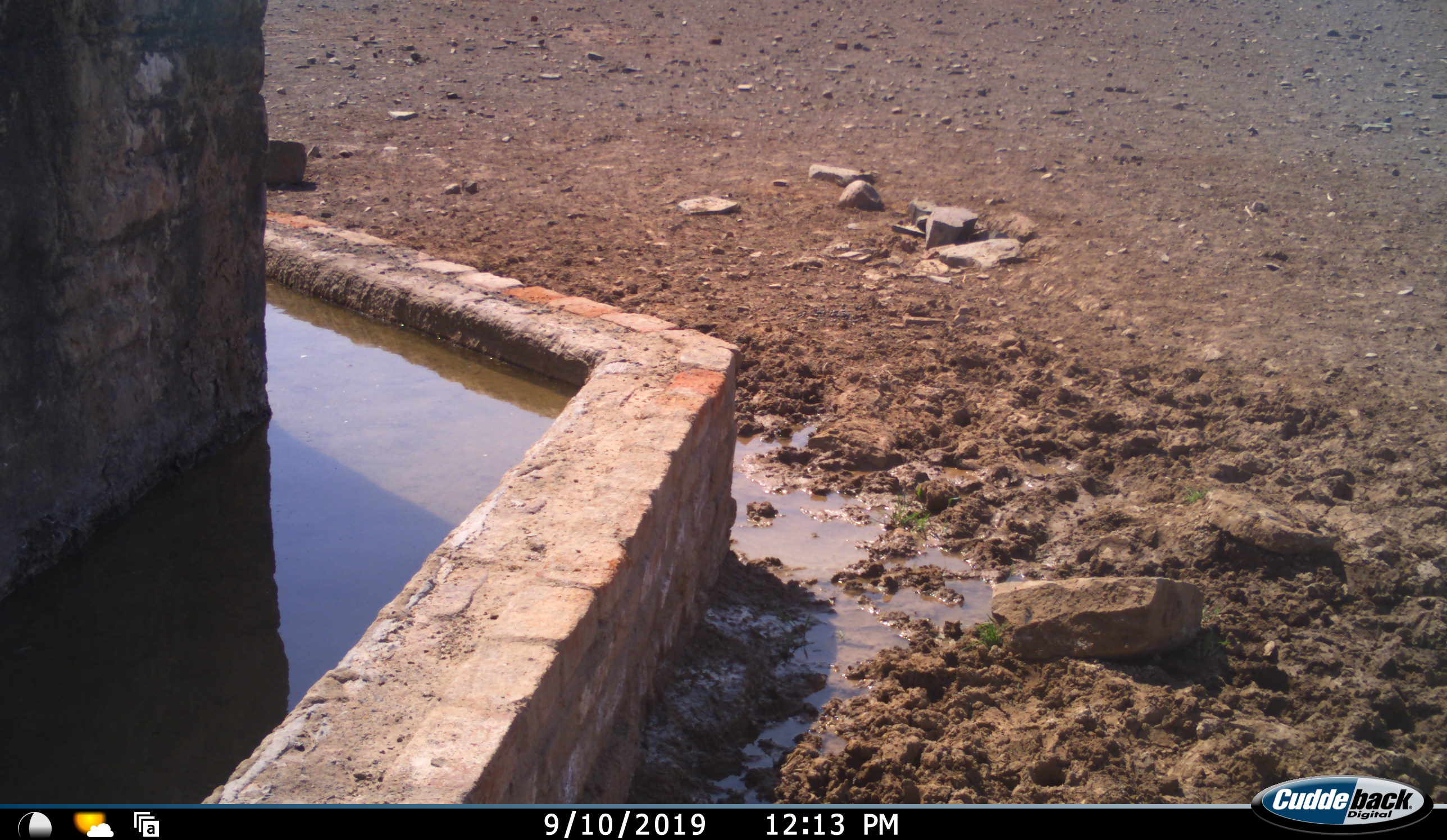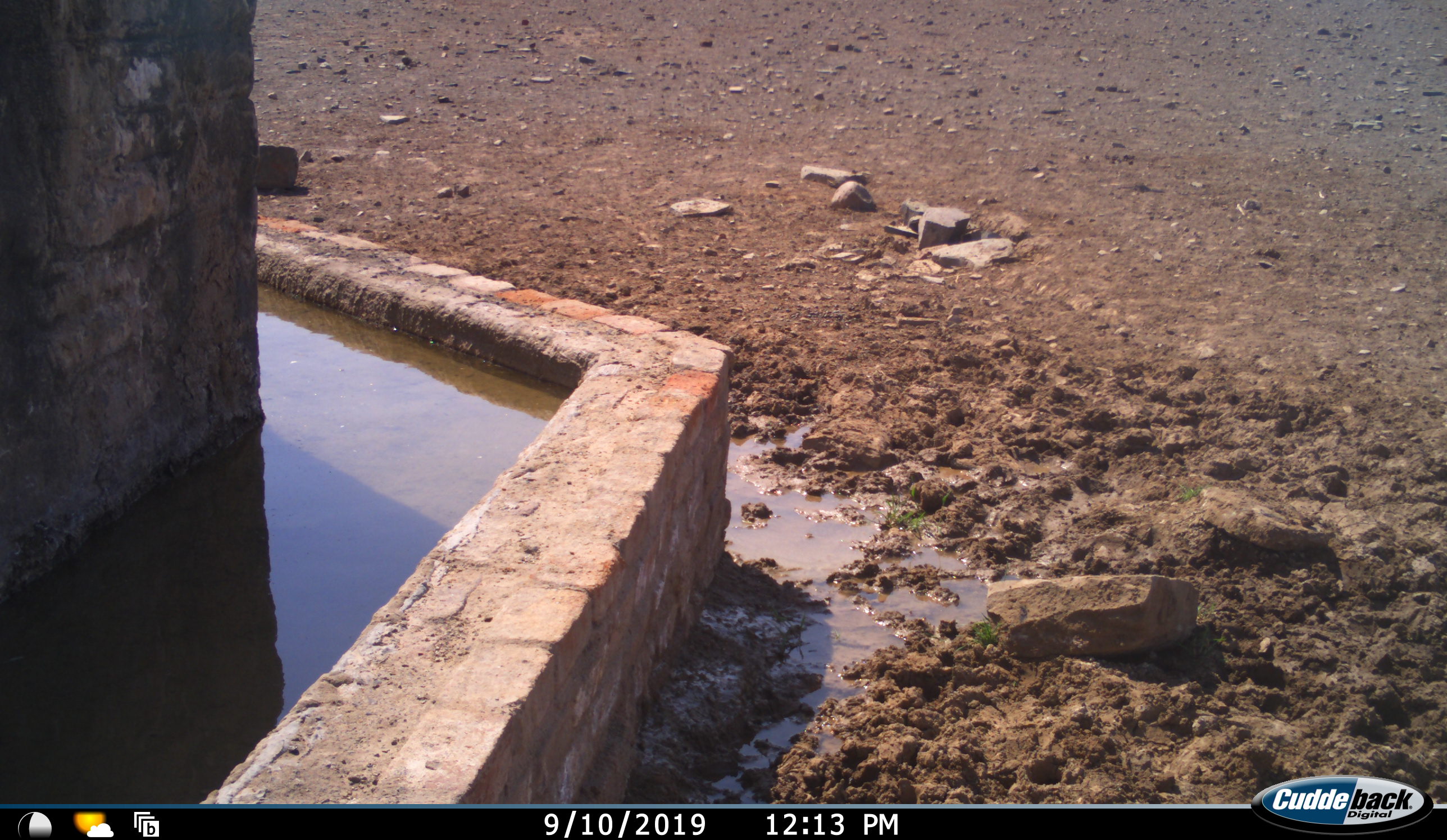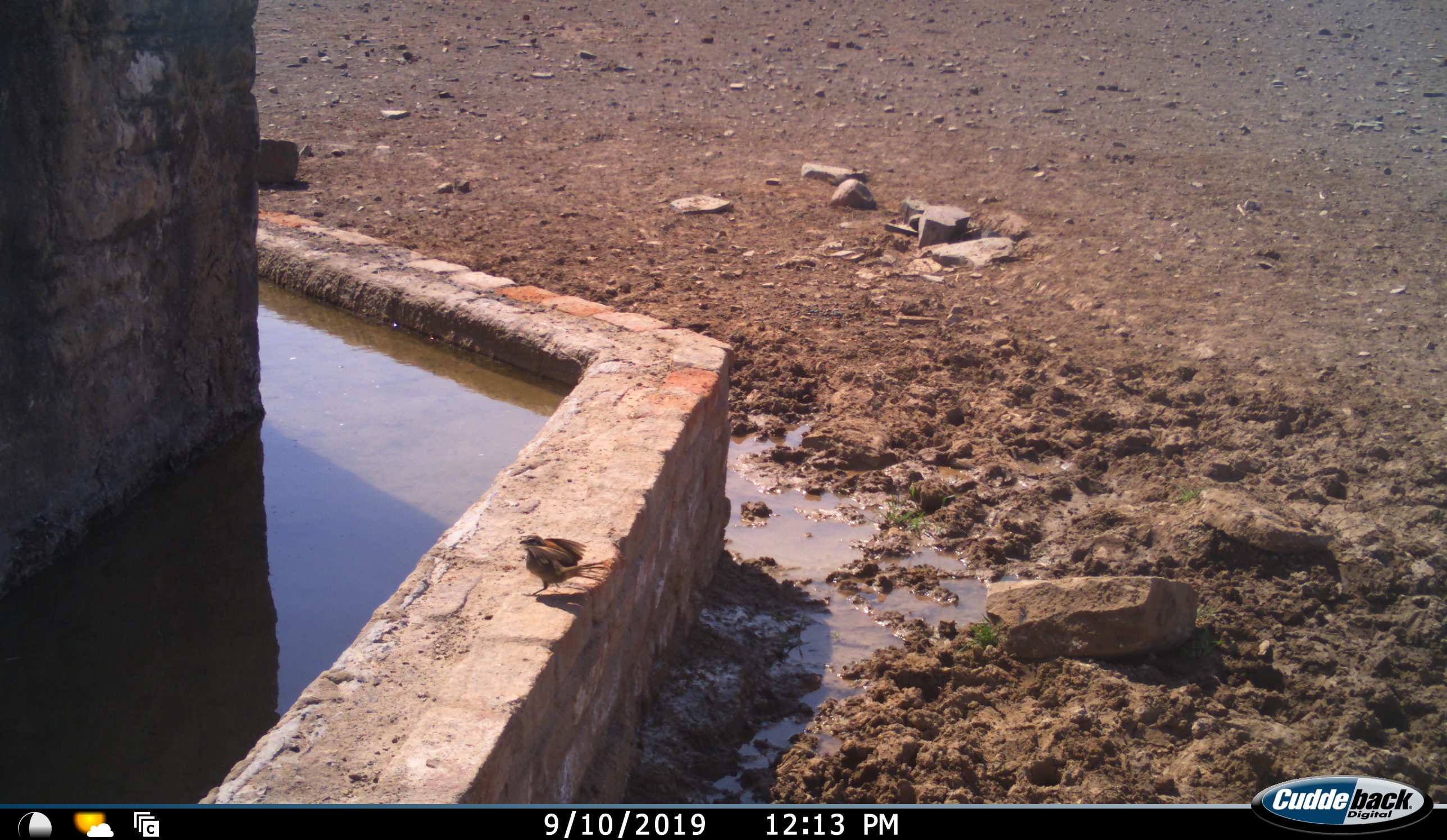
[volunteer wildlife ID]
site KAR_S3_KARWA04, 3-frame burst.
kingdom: Animalia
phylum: Chordata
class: Aves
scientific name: Aves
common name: bird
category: birdother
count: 1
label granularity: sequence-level